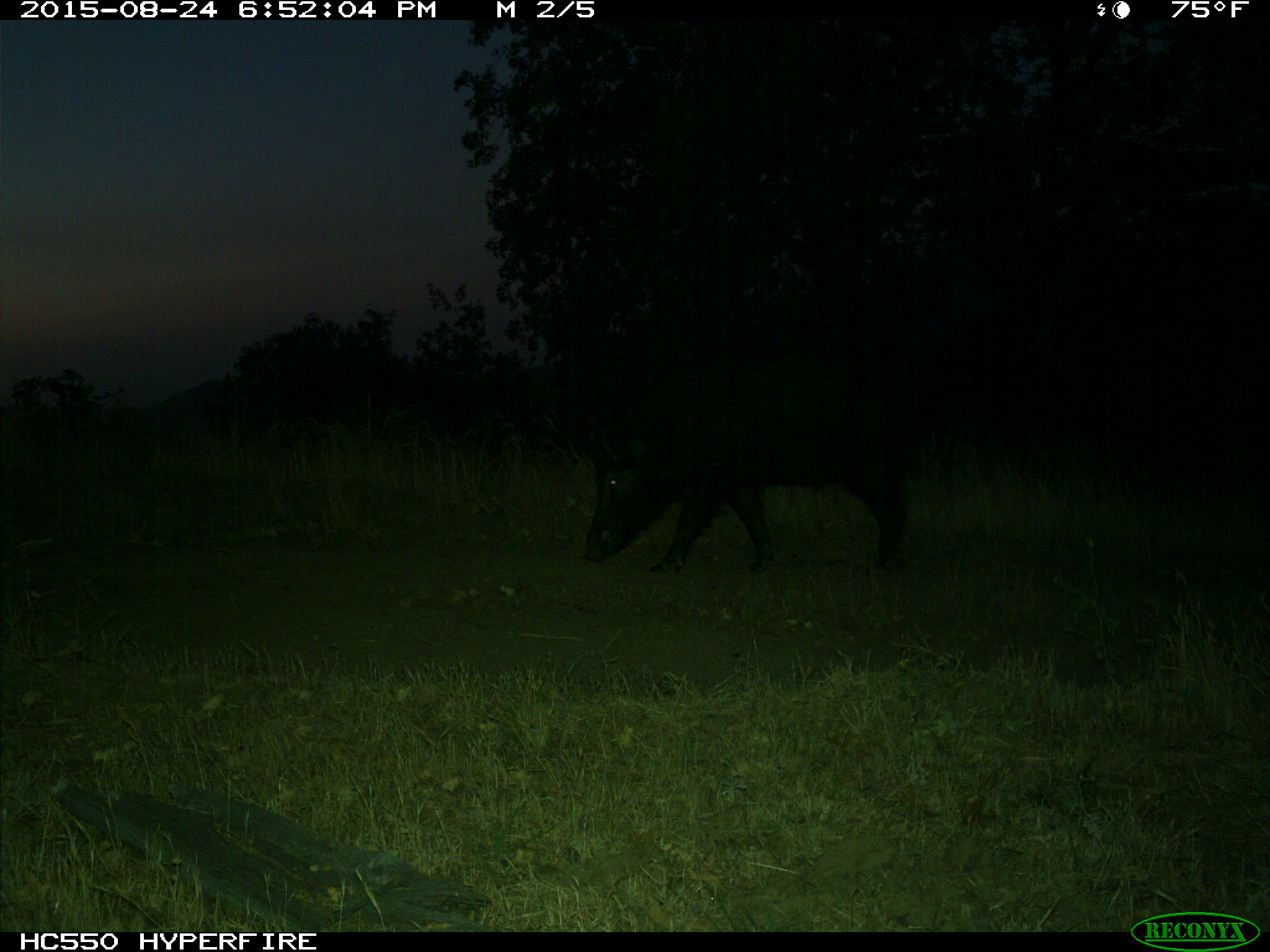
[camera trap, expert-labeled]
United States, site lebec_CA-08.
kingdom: Animalia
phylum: Chordata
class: Mammalia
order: Artiodactyla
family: Suidae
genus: Sus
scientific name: Sus scrofa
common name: wild boar